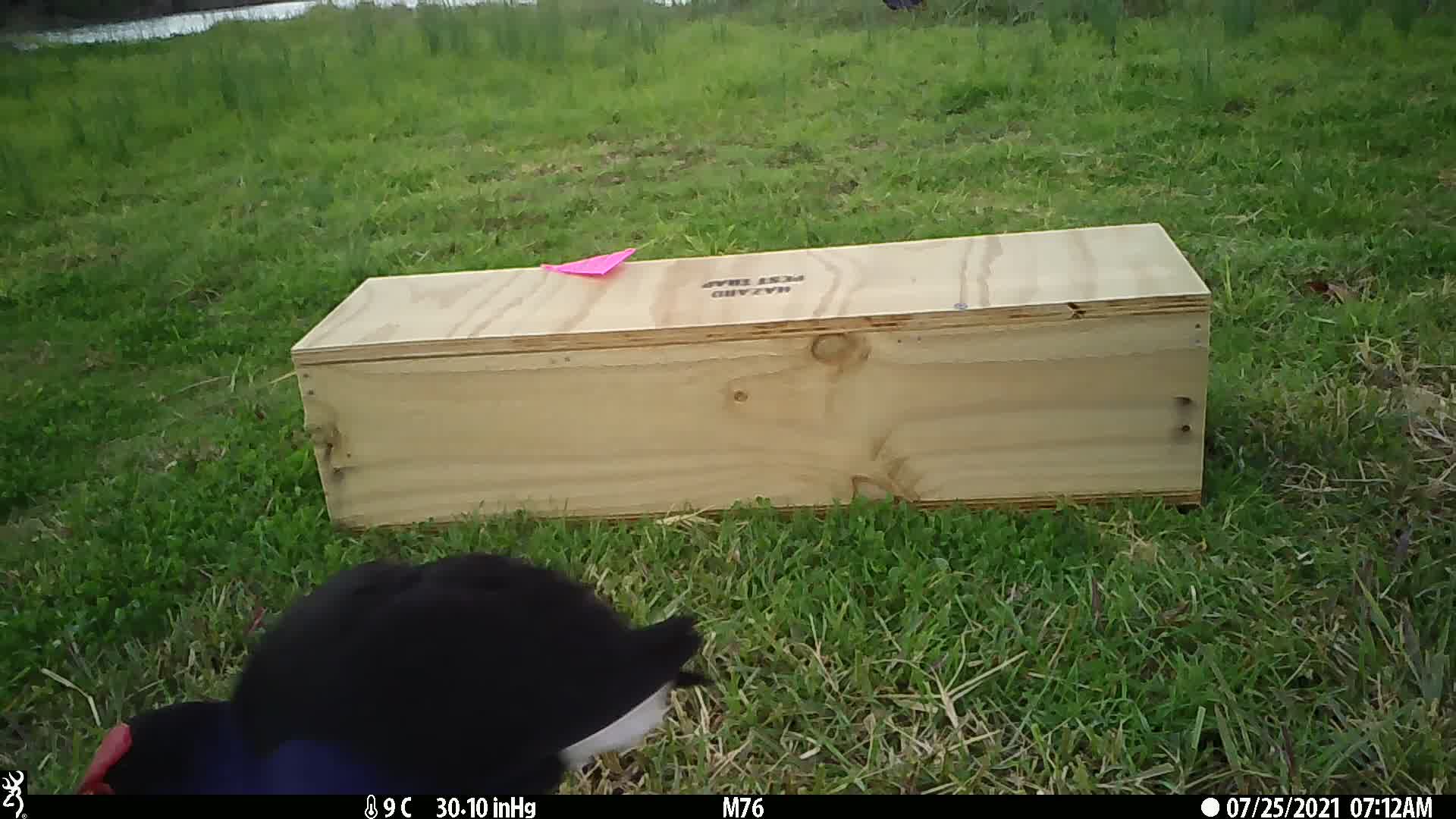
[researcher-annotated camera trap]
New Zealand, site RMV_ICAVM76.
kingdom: Animalia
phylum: Chordata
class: Aves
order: Gruiformes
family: Rallidae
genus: Porphyrio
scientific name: Porphyrio melanotus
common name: australasian swamphen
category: pukeko